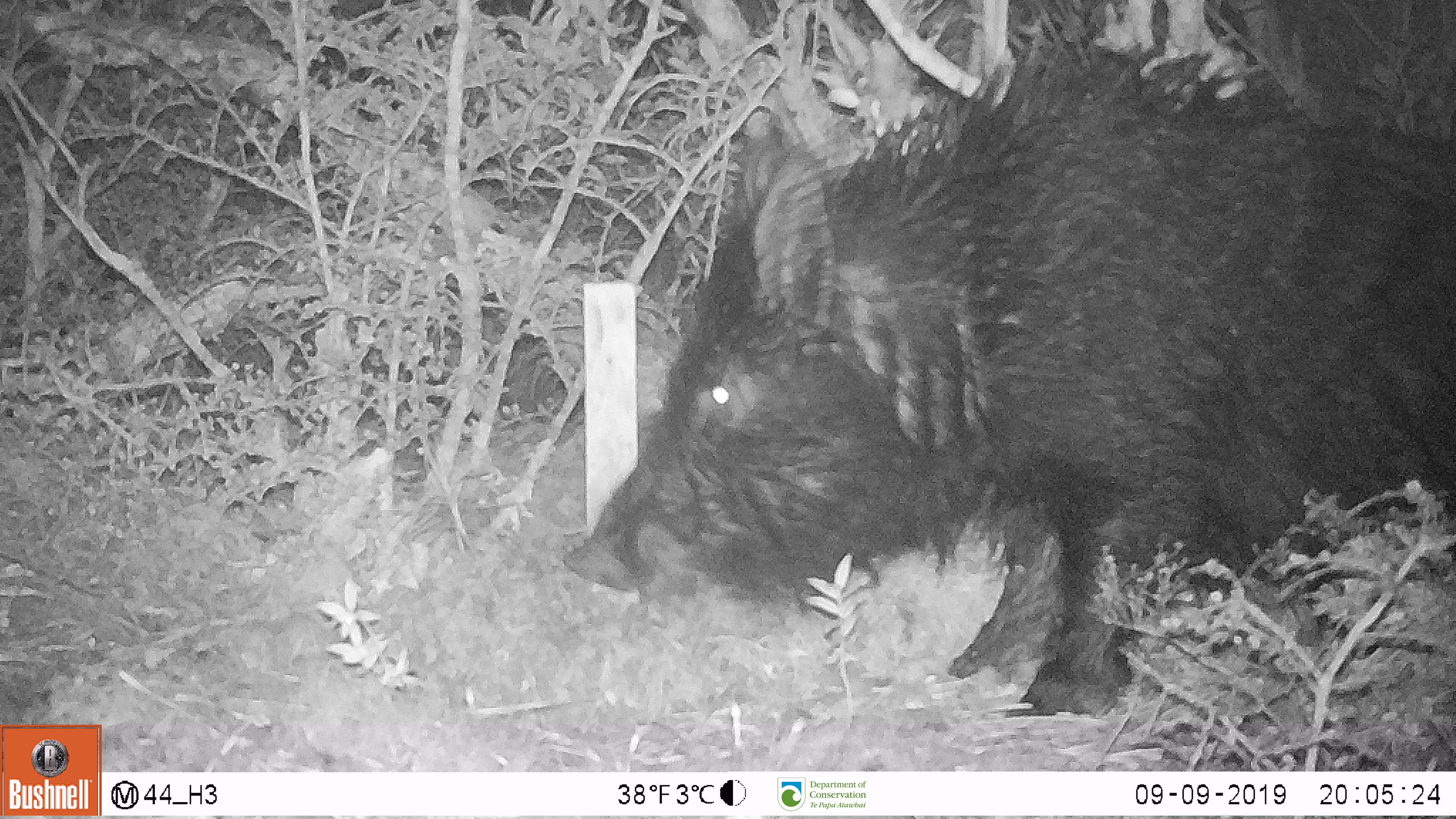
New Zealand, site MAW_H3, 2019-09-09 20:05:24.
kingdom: Animalia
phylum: Chordata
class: Mammalia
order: Artiodactyla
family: Suidae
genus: Sus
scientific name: Sus scrofa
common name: pig